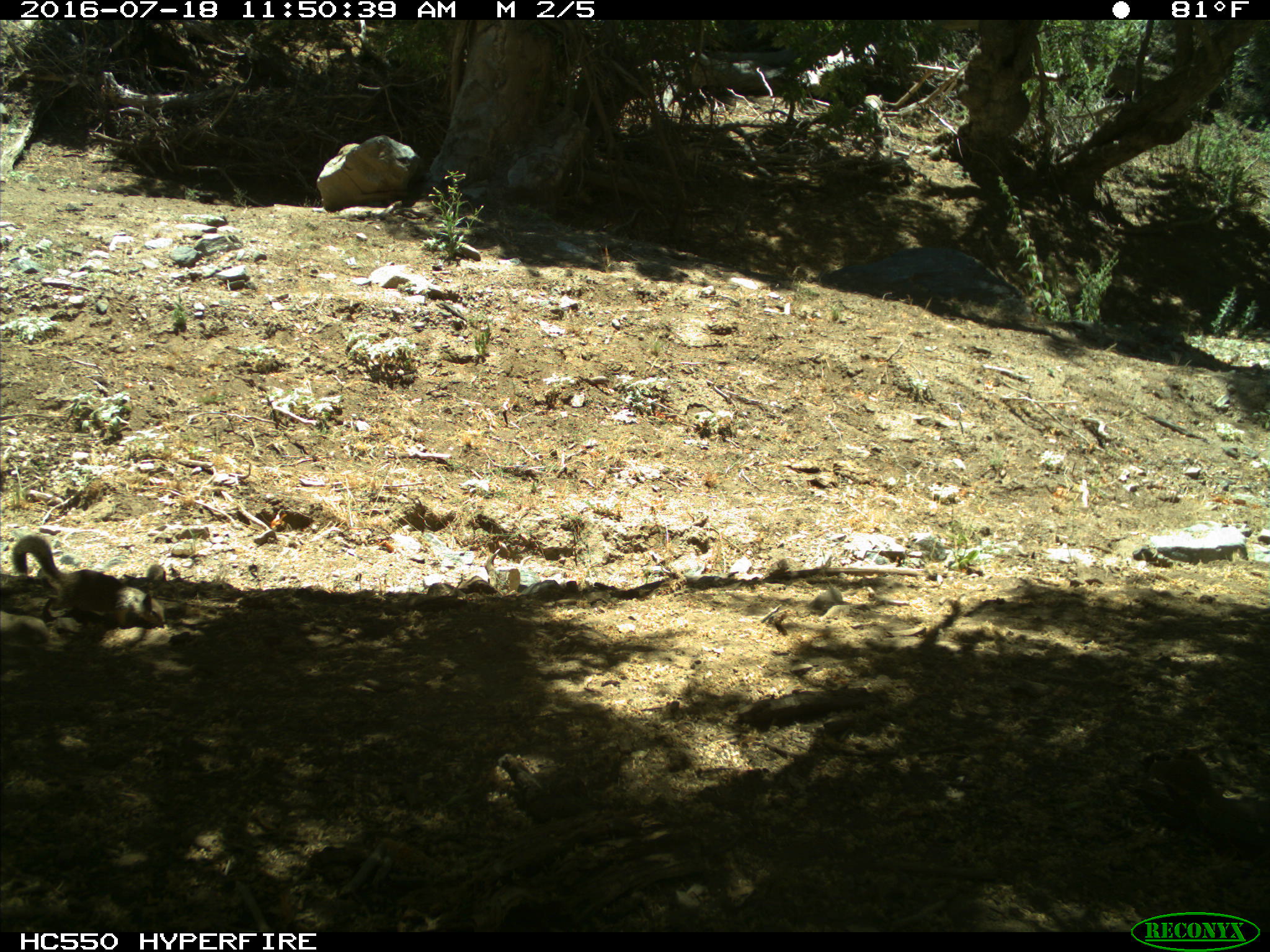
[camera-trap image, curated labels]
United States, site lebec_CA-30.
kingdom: Animalia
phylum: Chordata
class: Mammalia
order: Rodentia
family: Sciuridae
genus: Otospermophilus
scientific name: Otospermophilus beecheyi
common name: california ground squirrel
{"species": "Otospermophilus beecheyi (california ground squirrel)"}